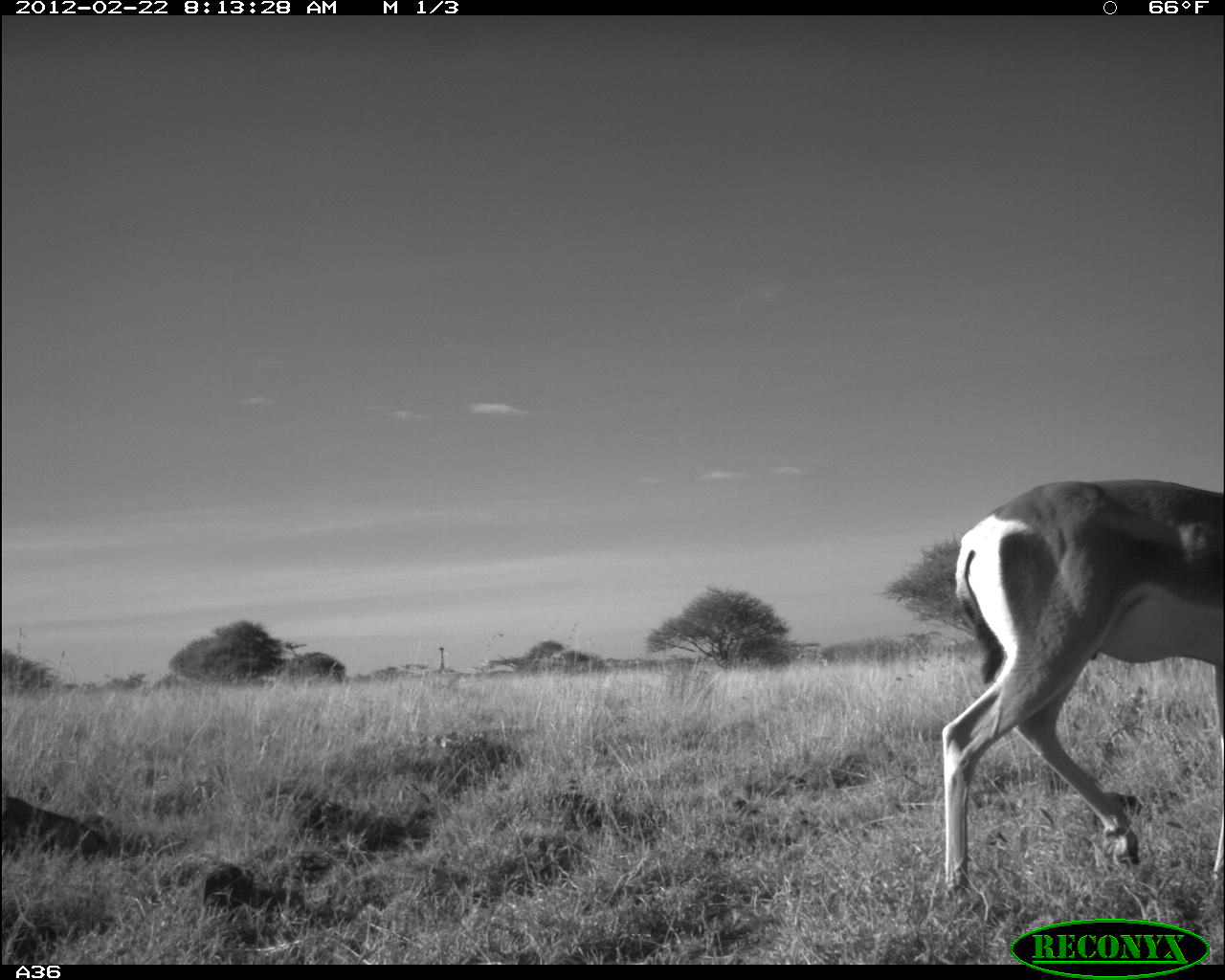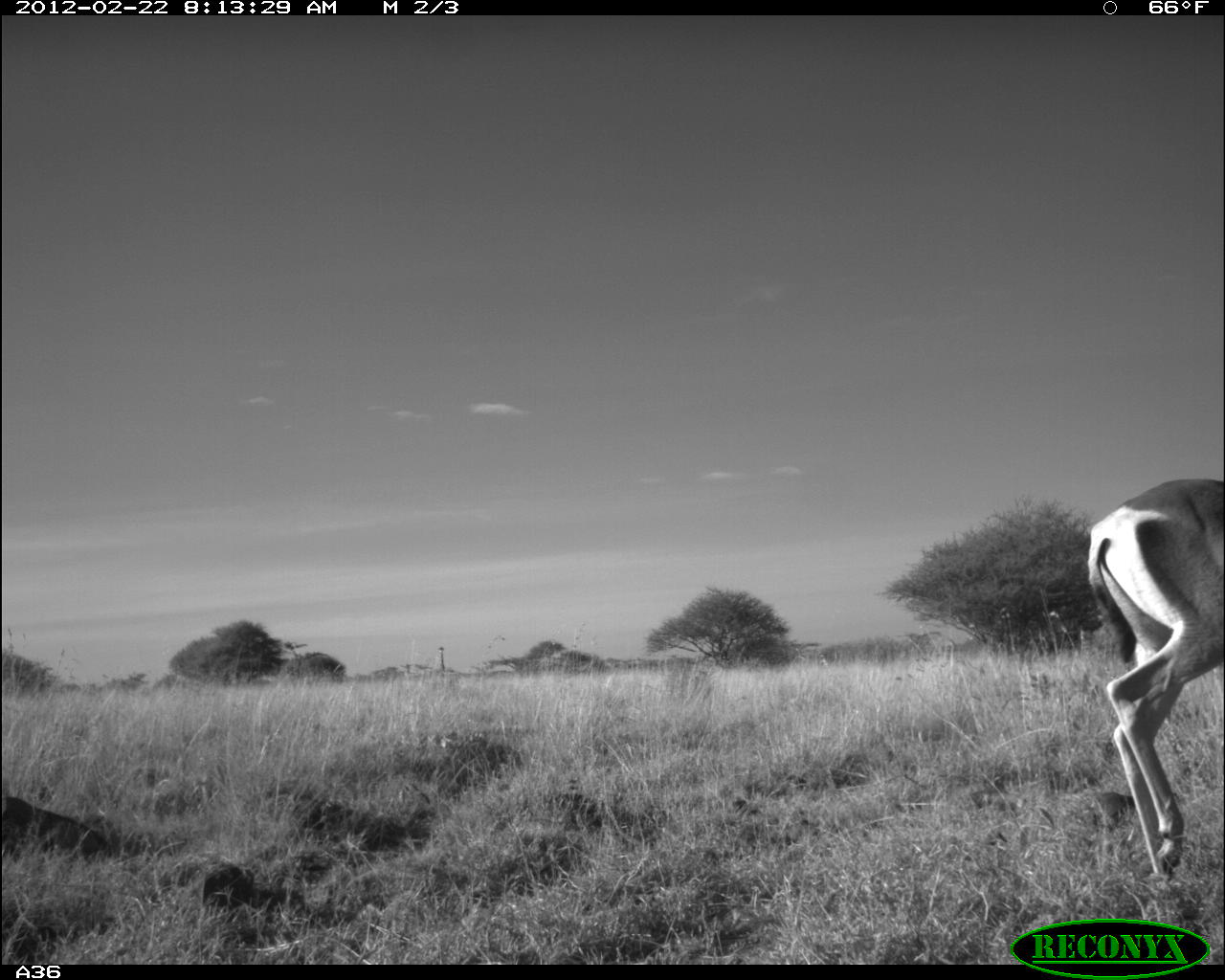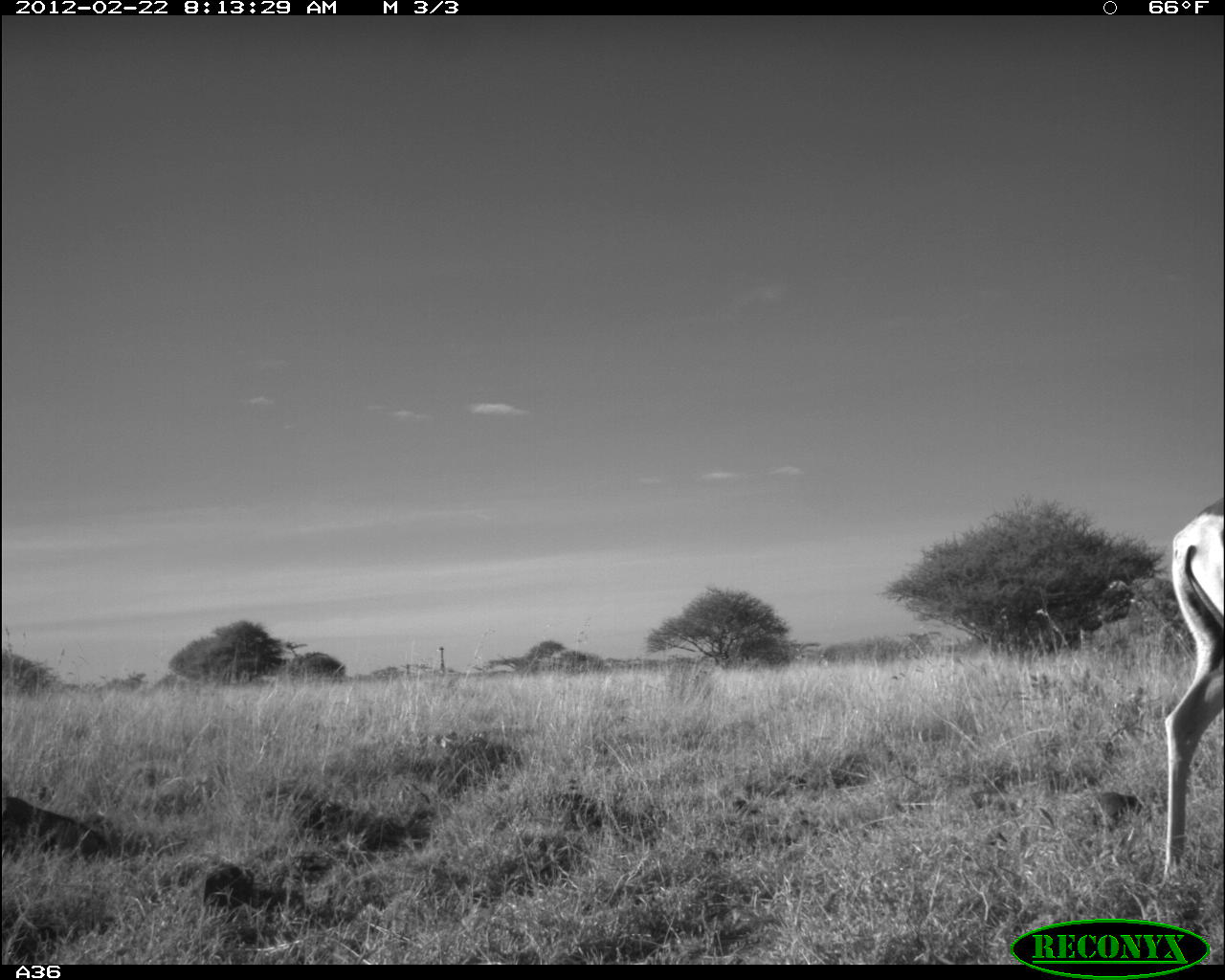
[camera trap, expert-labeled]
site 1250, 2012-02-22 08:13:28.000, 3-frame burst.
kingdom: Animalia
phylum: Chordata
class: Mammalia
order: Artiodactyla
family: Bovidae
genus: Nanger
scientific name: Nanger granti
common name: grant's gazelle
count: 1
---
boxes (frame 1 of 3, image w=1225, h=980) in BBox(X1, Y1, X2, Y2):
nanger granti: BBox(928, 470, 1225, 899); BBox(0, 787, 115, 867)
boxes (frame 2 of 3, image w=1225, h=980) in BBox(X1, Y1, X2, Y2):
nanger granti: BBox(1085, 474, 1225, 884); BBox(0, 787, 115, 867)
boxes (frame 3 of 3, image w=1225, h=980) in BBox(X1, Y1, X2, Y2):
nanger granti: BBox(1146, 487, 1225, 892); BBox(0, 787, 115, 867)